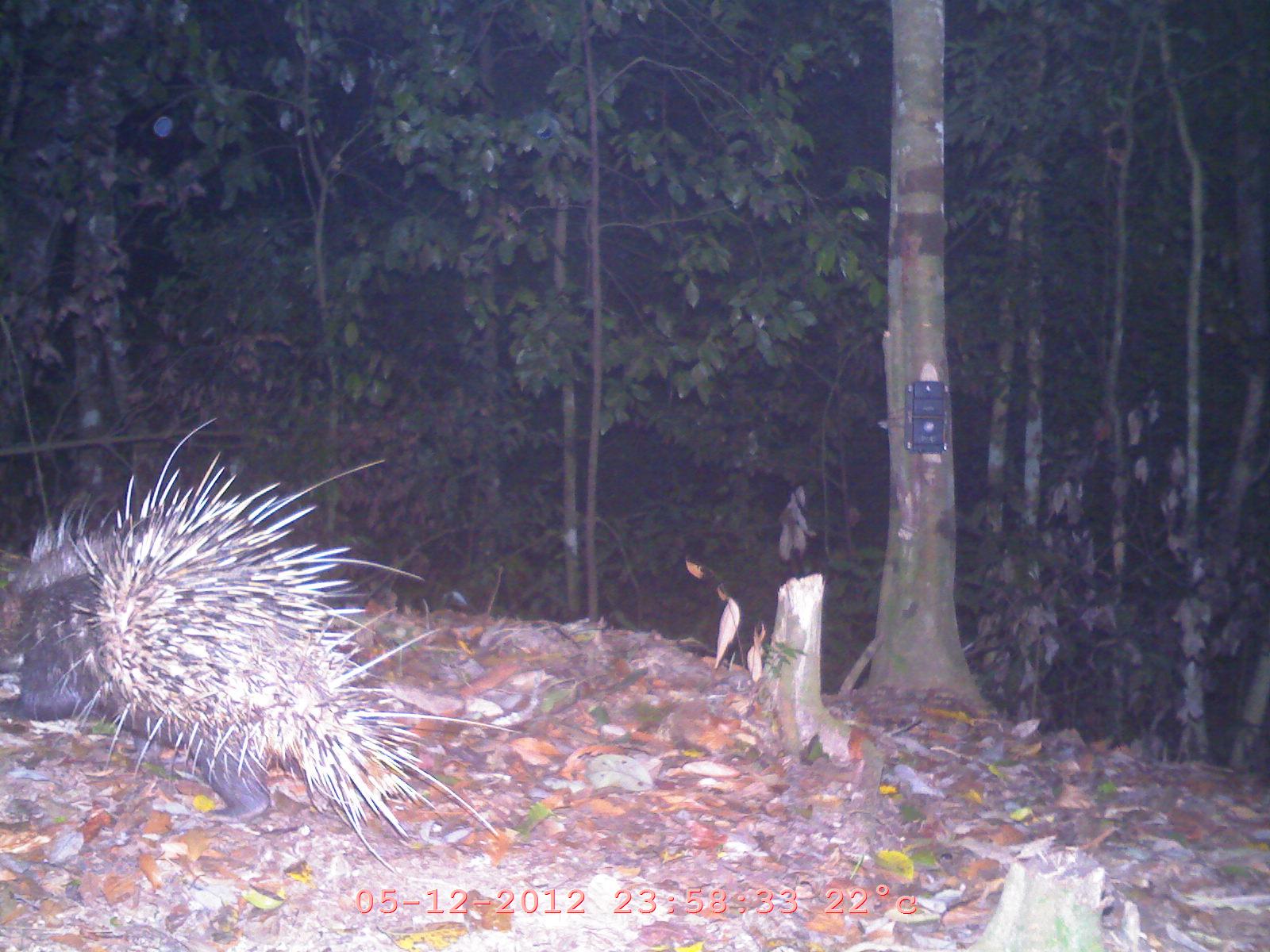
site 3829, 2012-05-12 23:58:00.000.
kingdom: Animalia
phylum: Chordata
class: Mammalia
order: Rodentia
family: Hystricidae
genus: Hystrix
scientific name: Hystrix brachyura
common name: east asian porcupine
Hystrix brachyura (east asian porcupine), count 1.